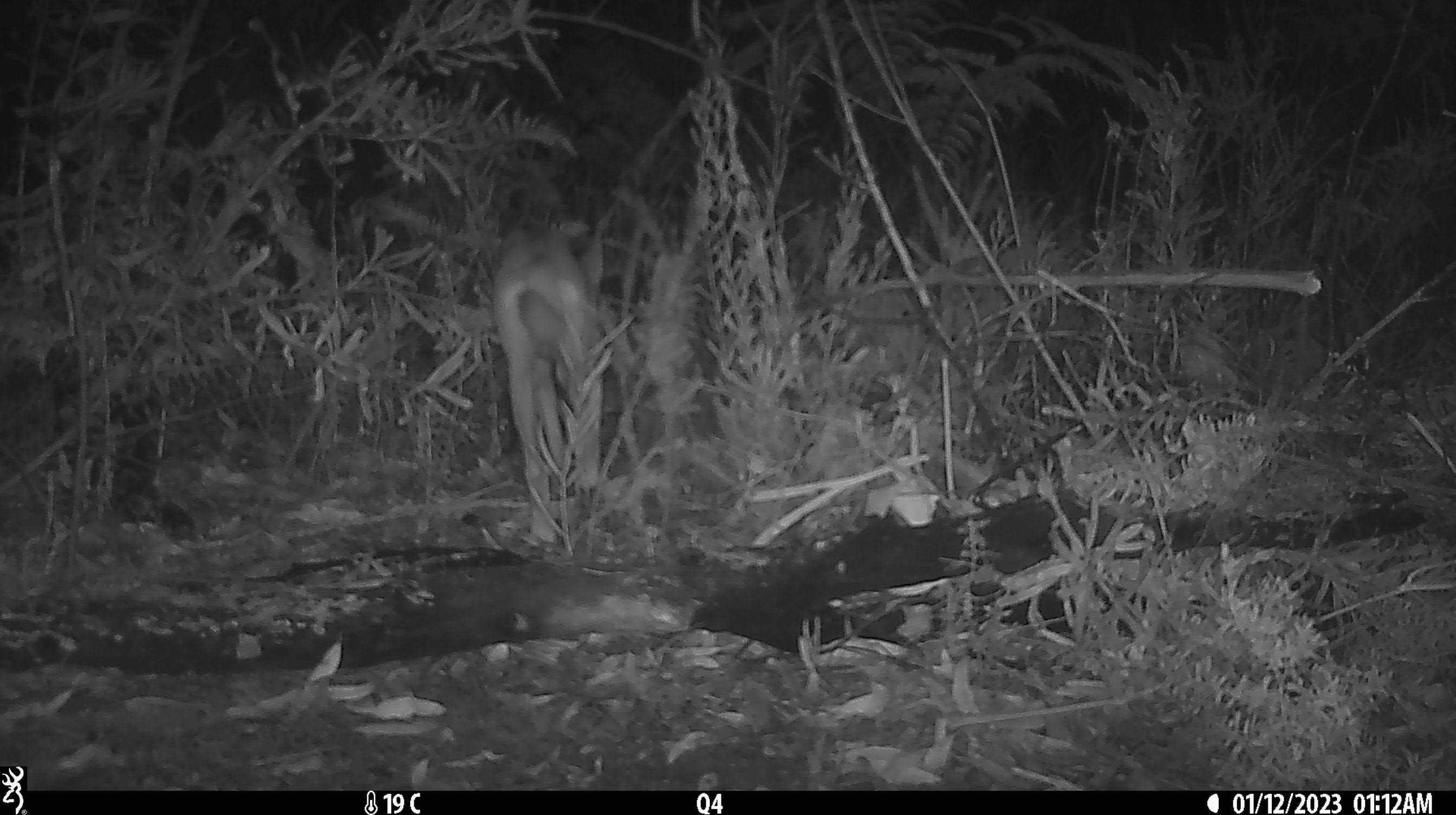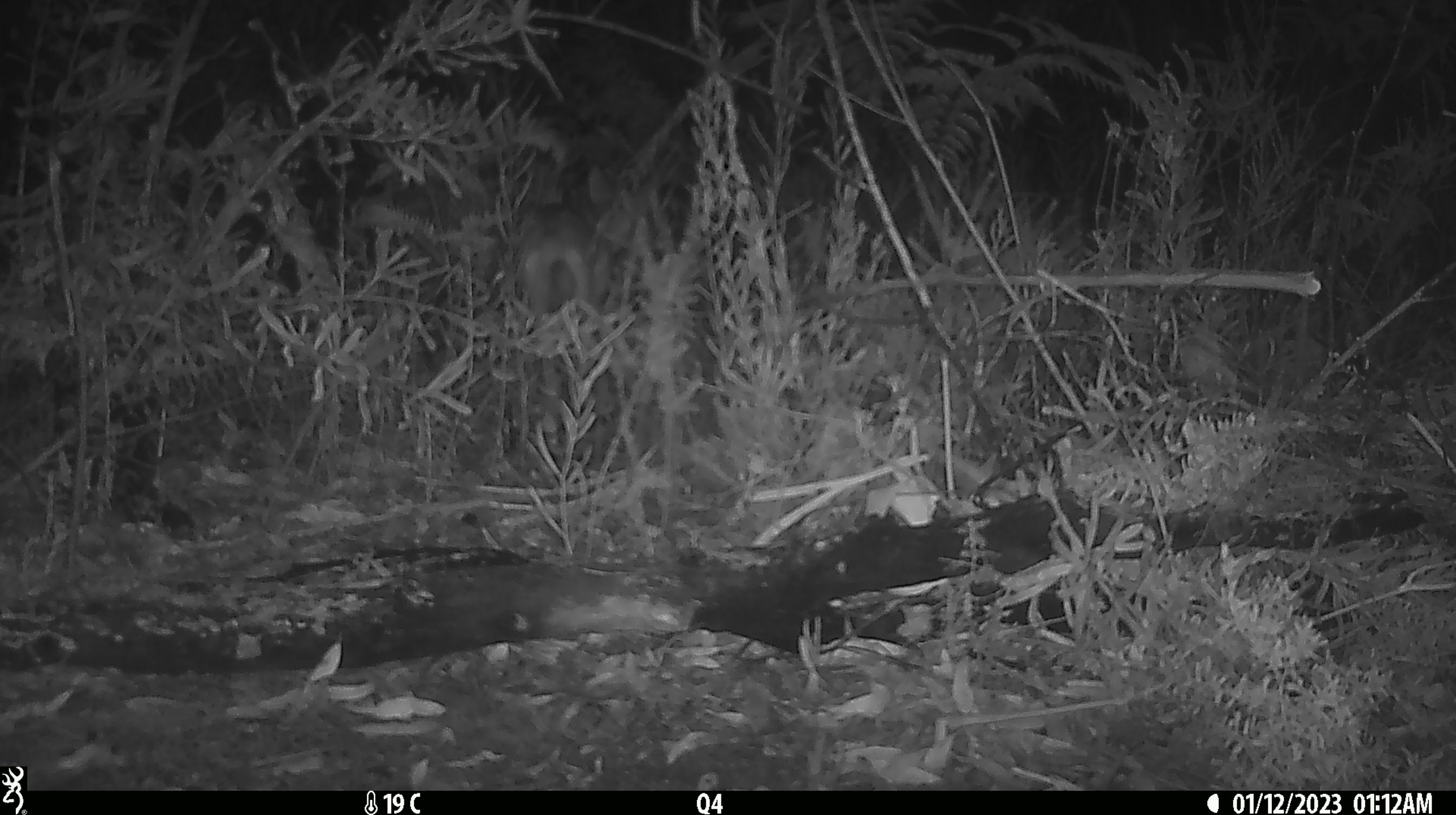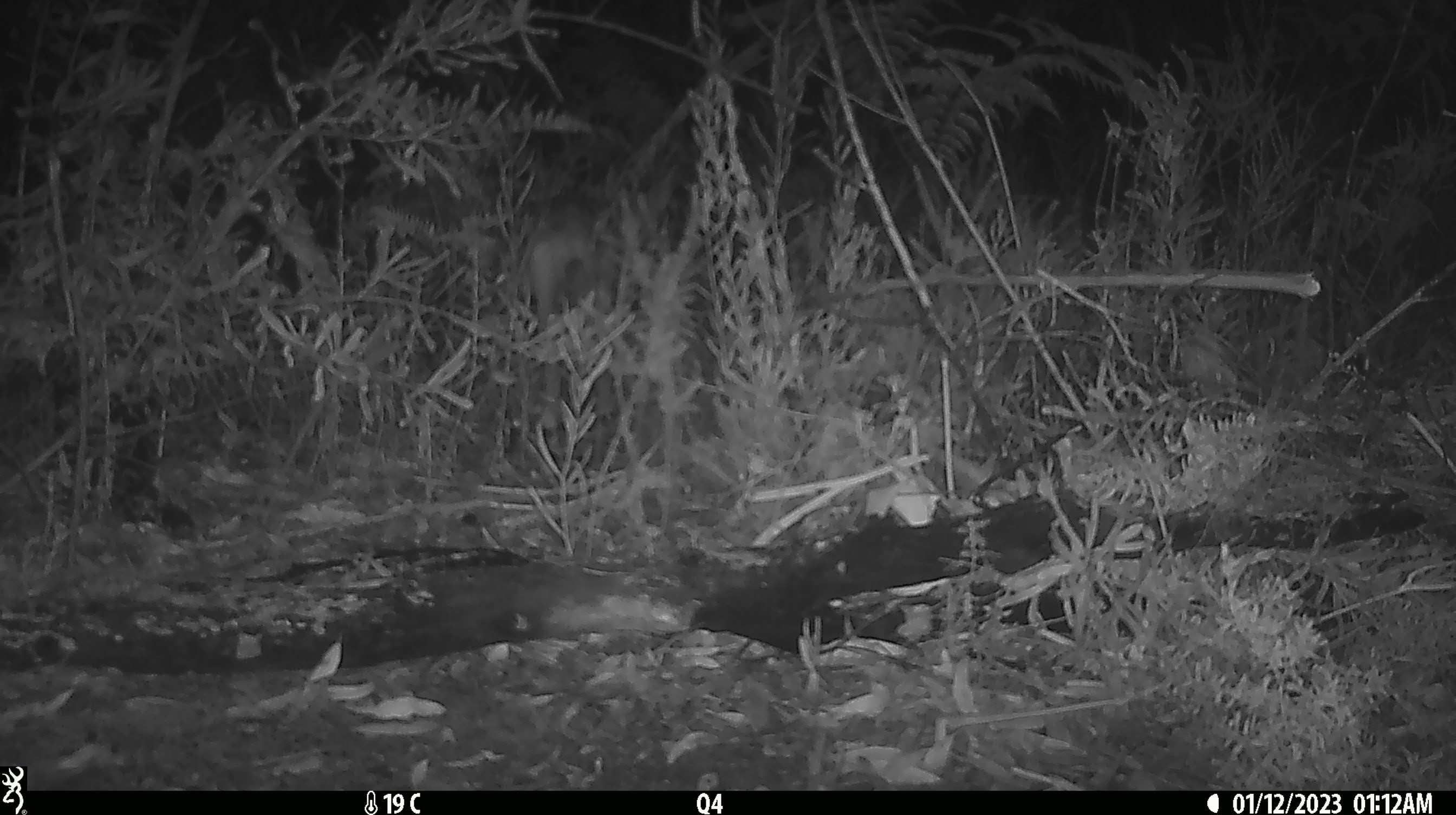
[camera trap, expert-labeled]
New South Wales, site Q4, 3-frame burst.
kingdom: Animalia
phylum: Chordata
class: Mammalia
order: Carnivora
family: Canidae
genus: Canis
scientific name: Canis familiaris dingo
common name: dingo